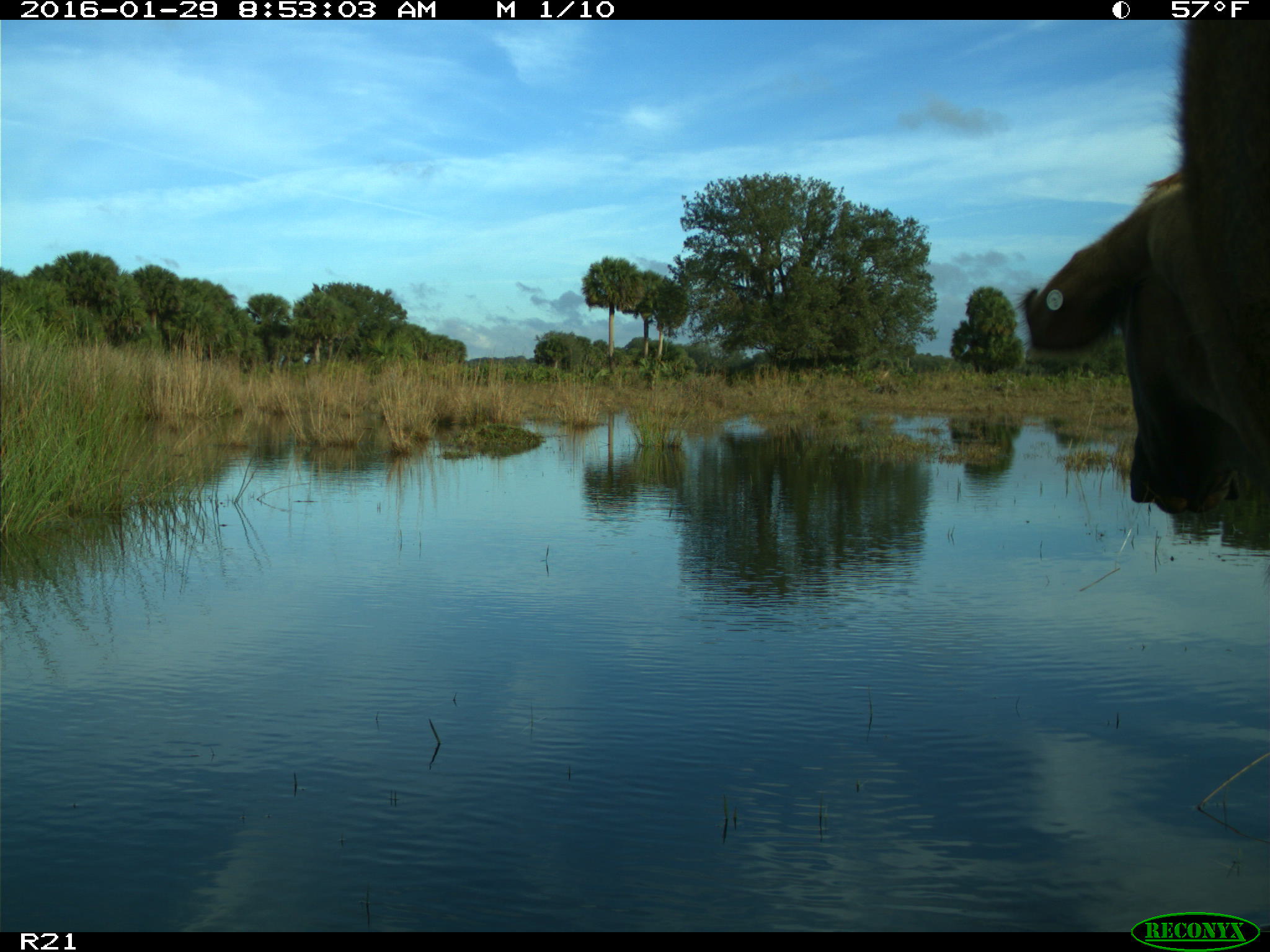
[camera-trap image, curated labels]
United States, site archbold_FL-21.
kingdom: Animalia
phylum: Chordata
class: Mammalia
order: Artiodactyla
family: Bovidae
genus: Bos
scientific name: Bos taurus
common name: domestic cow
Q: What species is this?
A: Bos taurus (domestic cow).